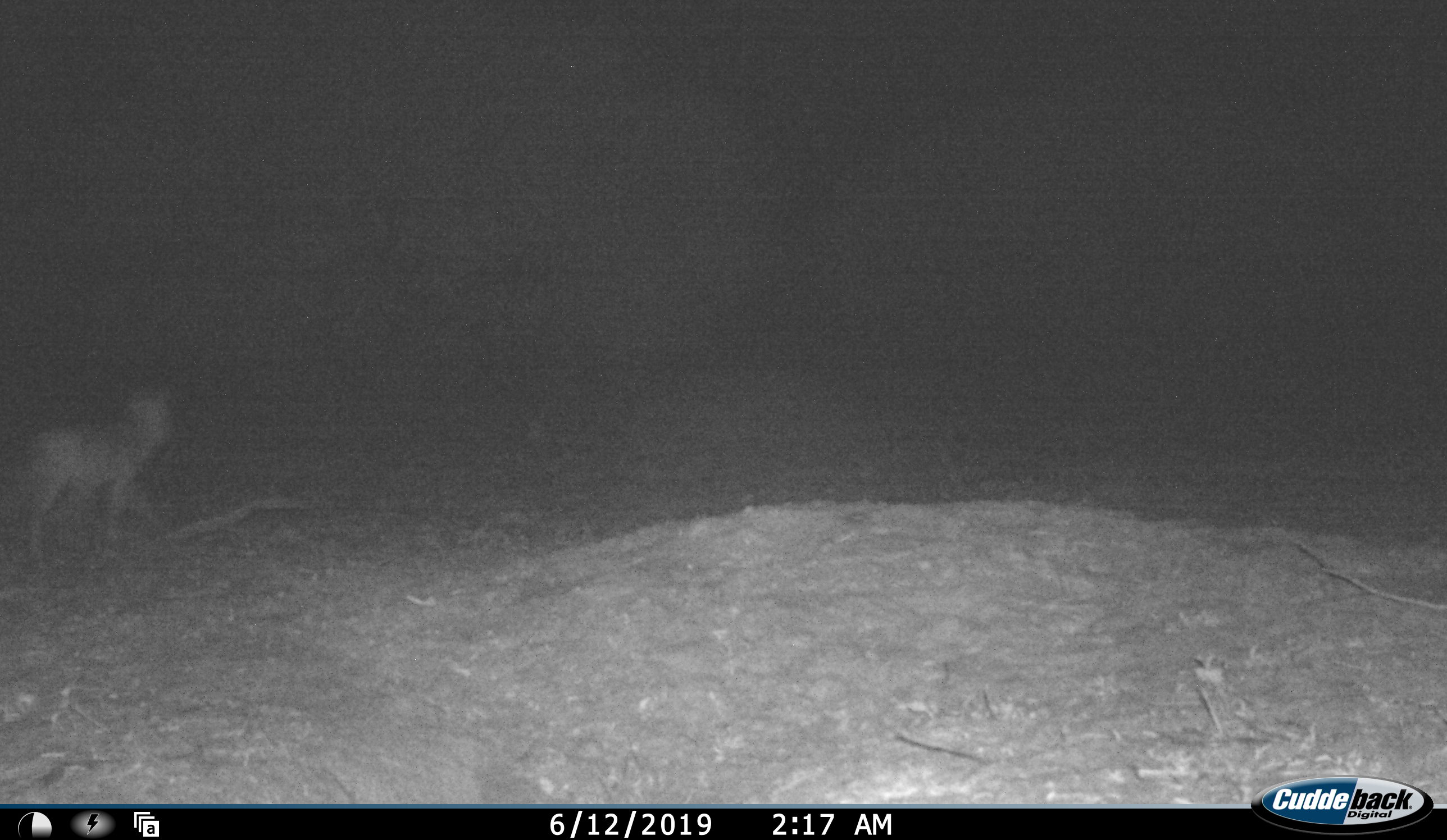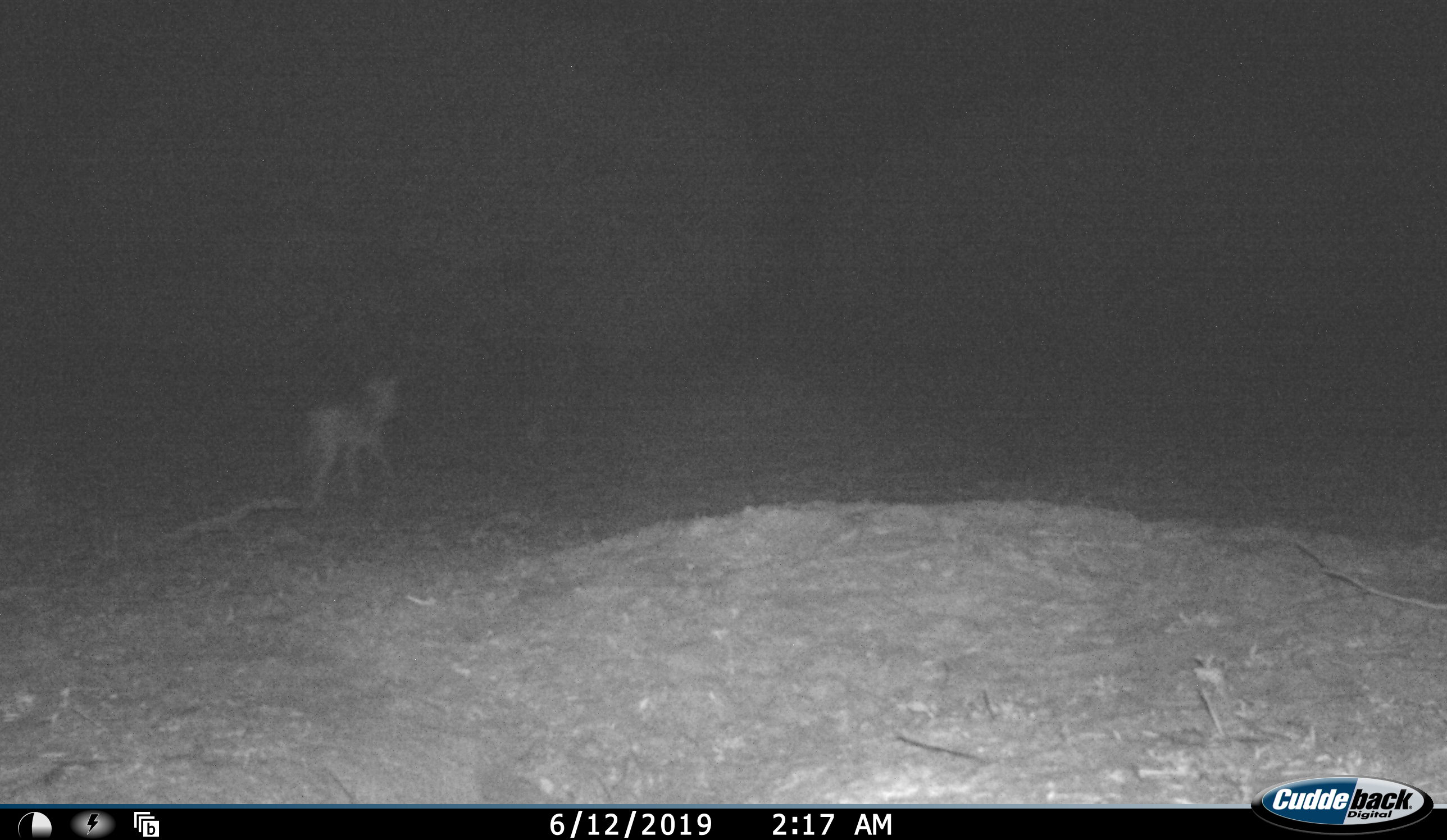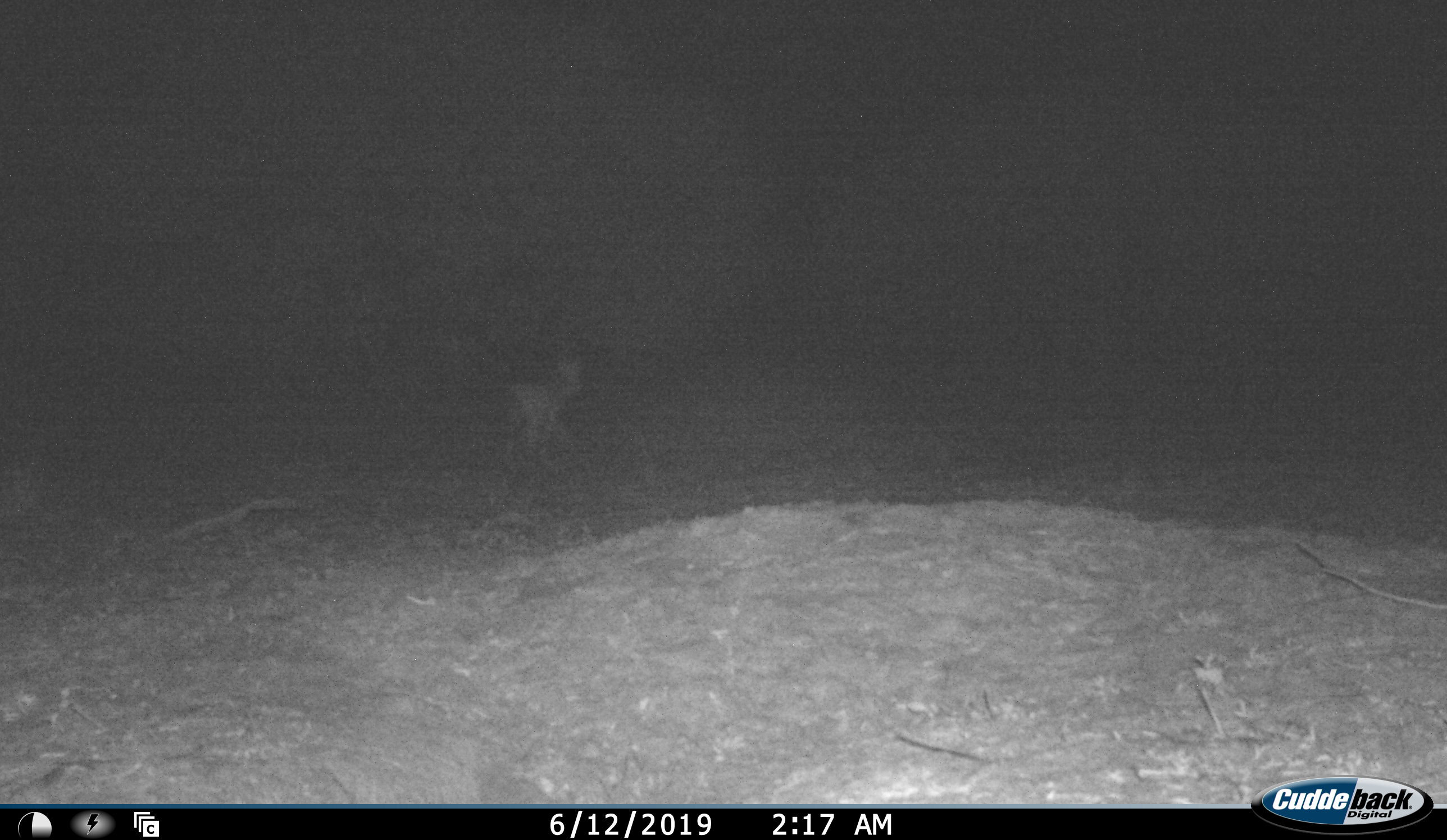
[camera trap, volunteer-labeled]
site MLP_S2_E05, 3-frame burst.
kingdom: Animalia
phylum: Chordata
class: Mammalia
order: Artiodactyla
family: Bovidae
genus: Raphicerus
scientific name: Raphicerus campestris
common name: steenbok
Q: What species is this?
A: Steenbok (Raphicerus campestris).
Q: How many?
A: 1.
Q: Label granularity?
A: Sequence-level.